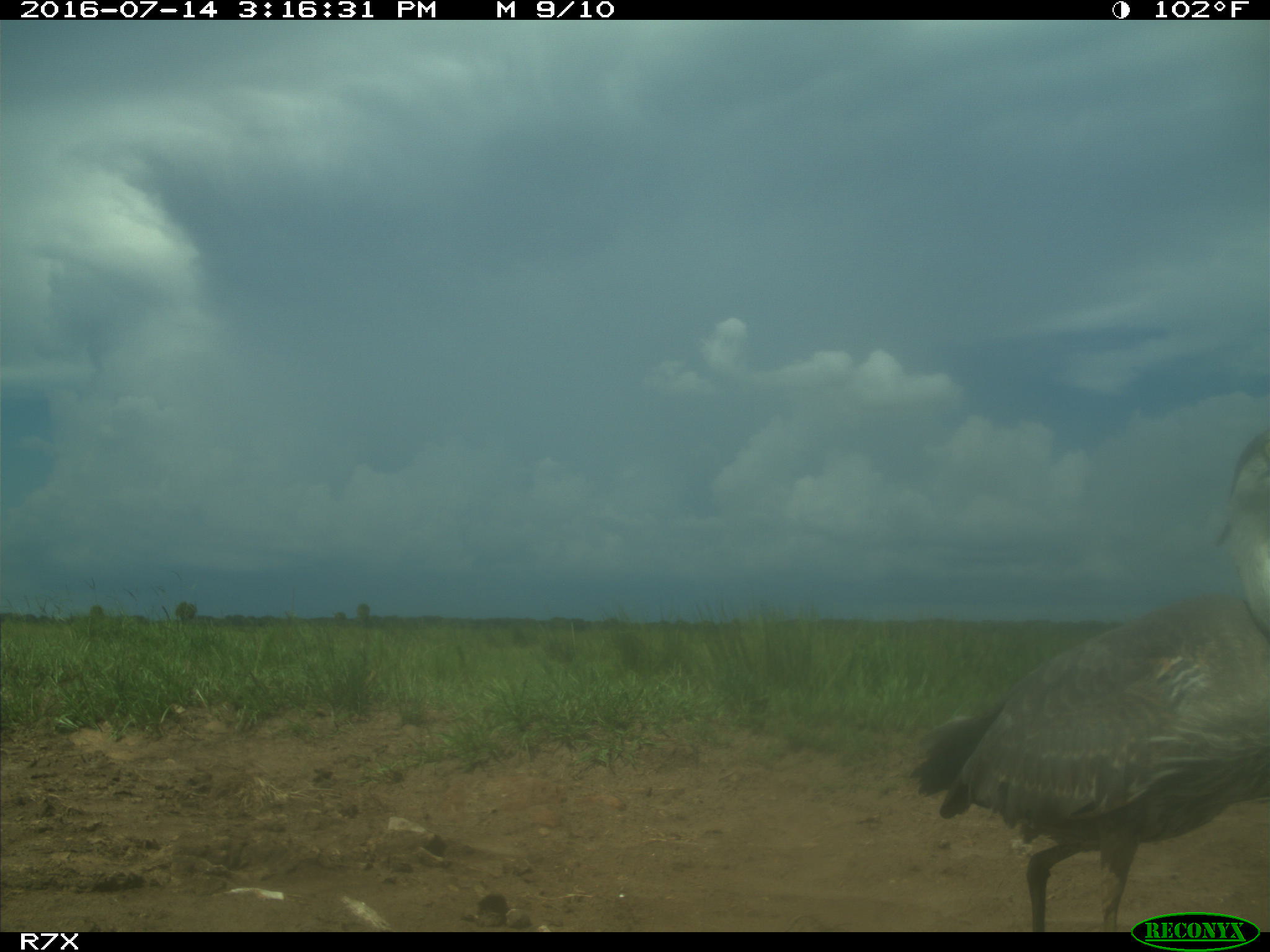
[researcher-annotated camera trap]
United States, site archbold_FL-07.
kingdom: Animalia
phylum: Chordata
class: Aves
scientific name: Aves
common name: birds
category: unidentified bird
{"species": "unidentified bird (birds) (Aves)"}